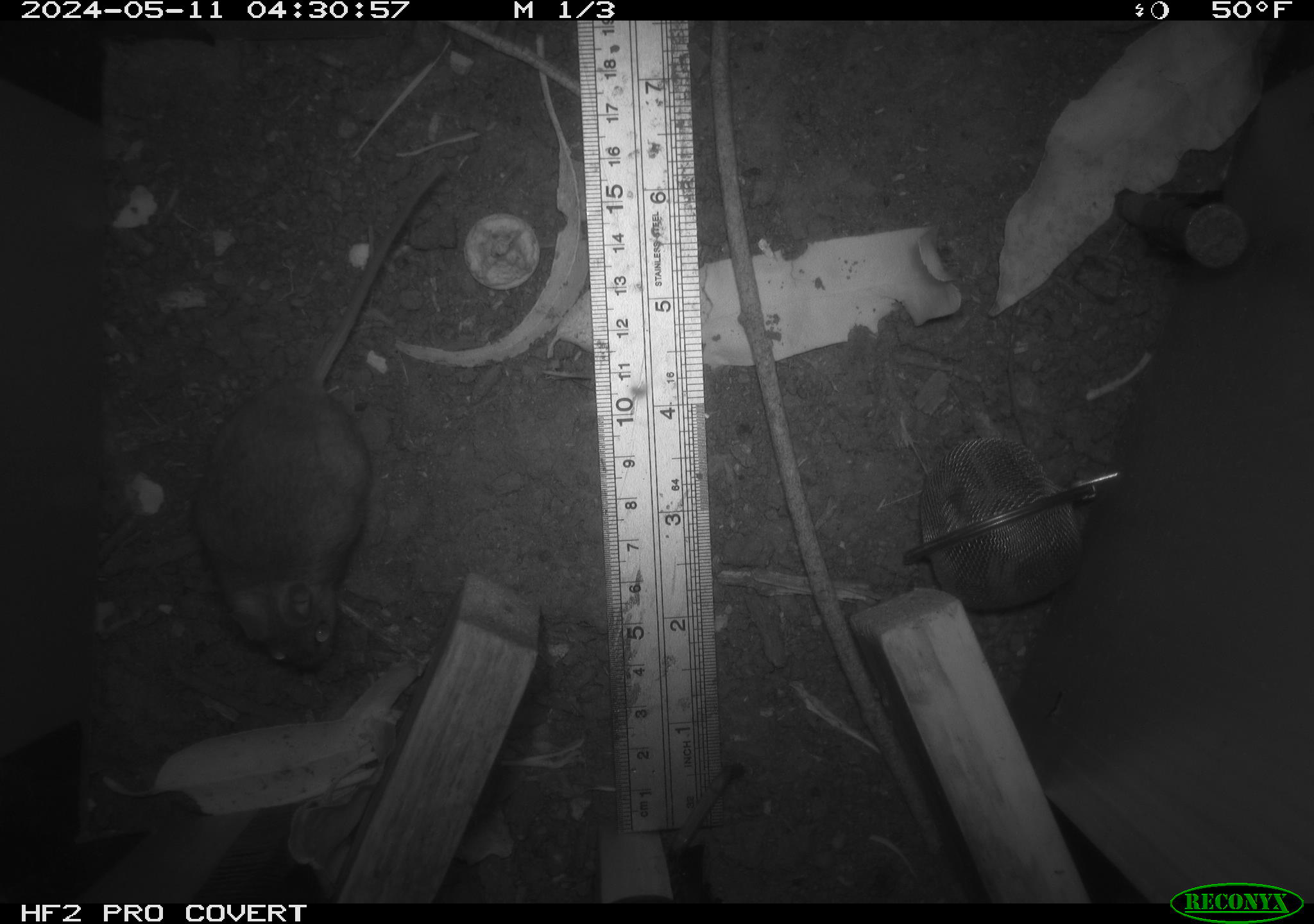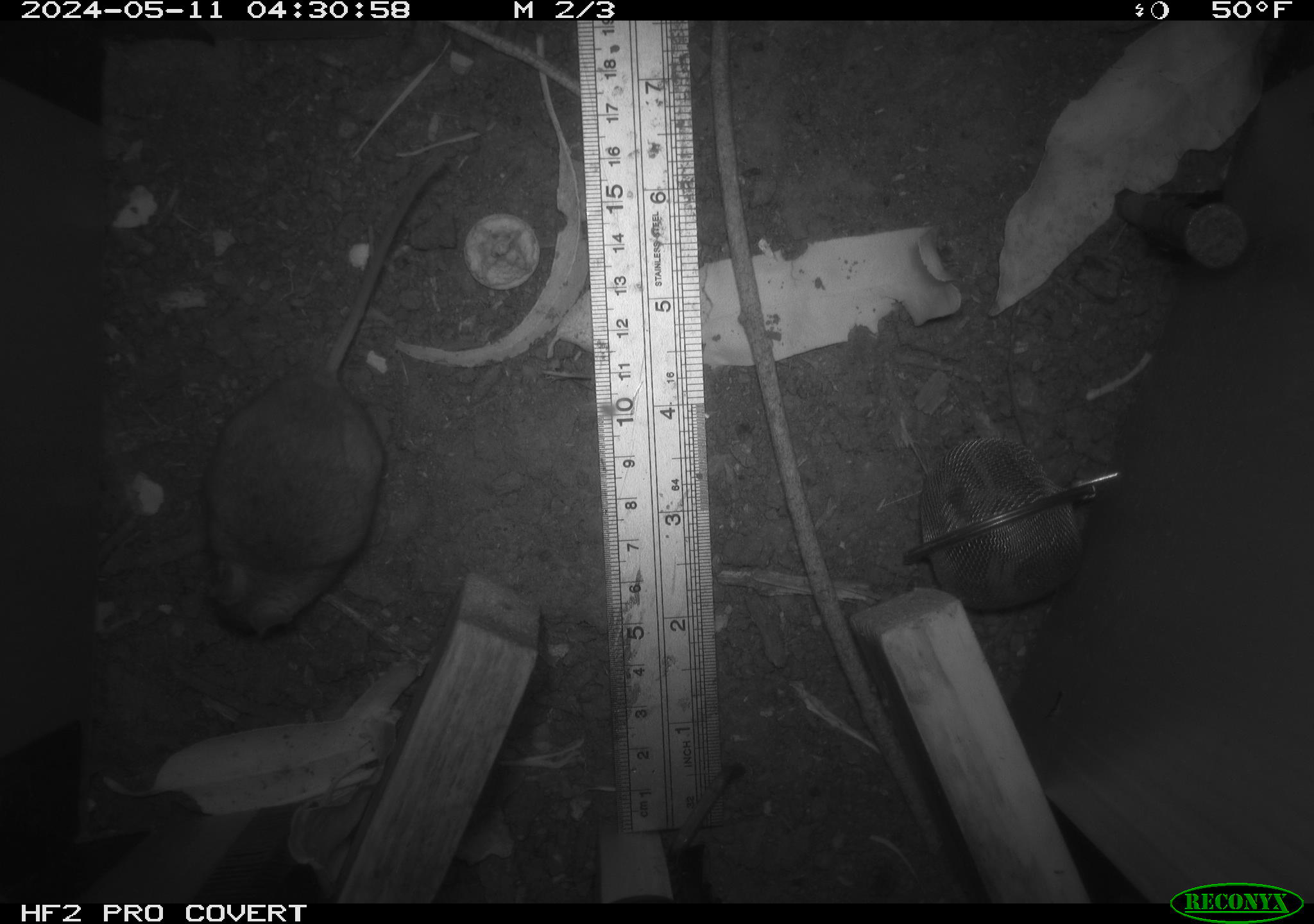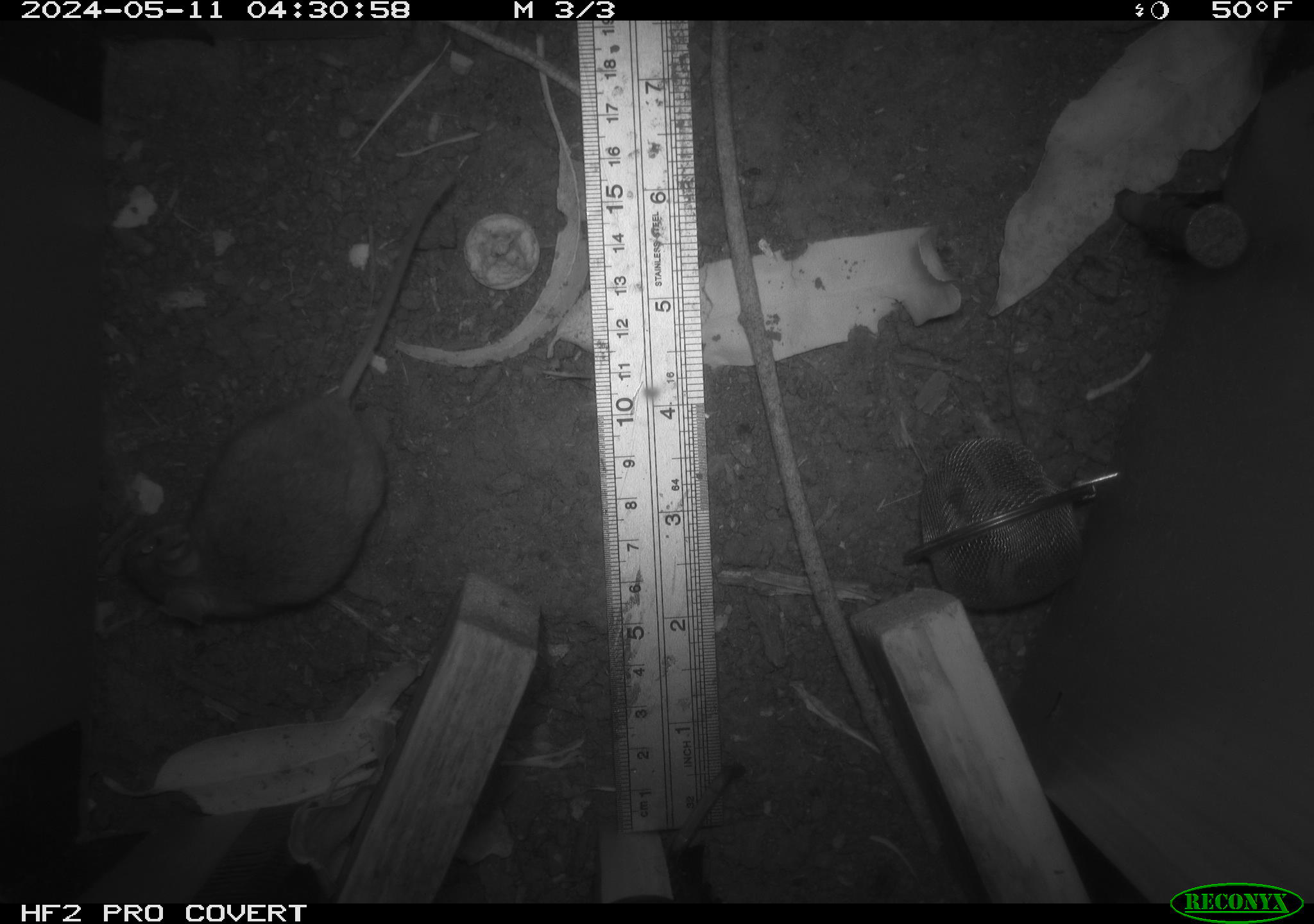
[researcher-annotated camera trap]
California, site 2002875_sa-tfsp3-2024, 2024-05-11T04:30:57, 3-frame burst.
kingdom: Animalia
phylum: Chordata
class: Mammalia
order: Rodentia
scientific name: Rodentia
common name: mouse species